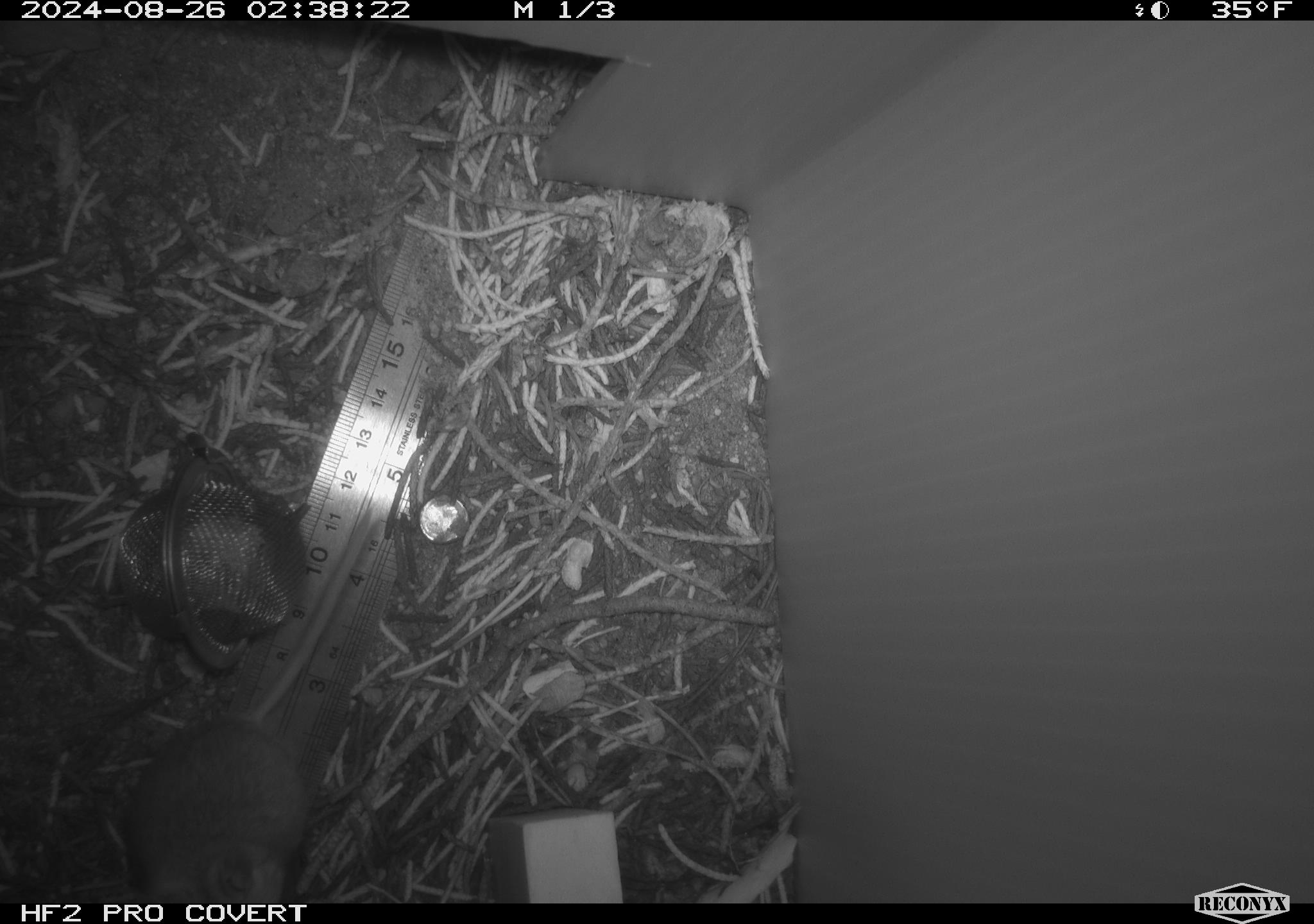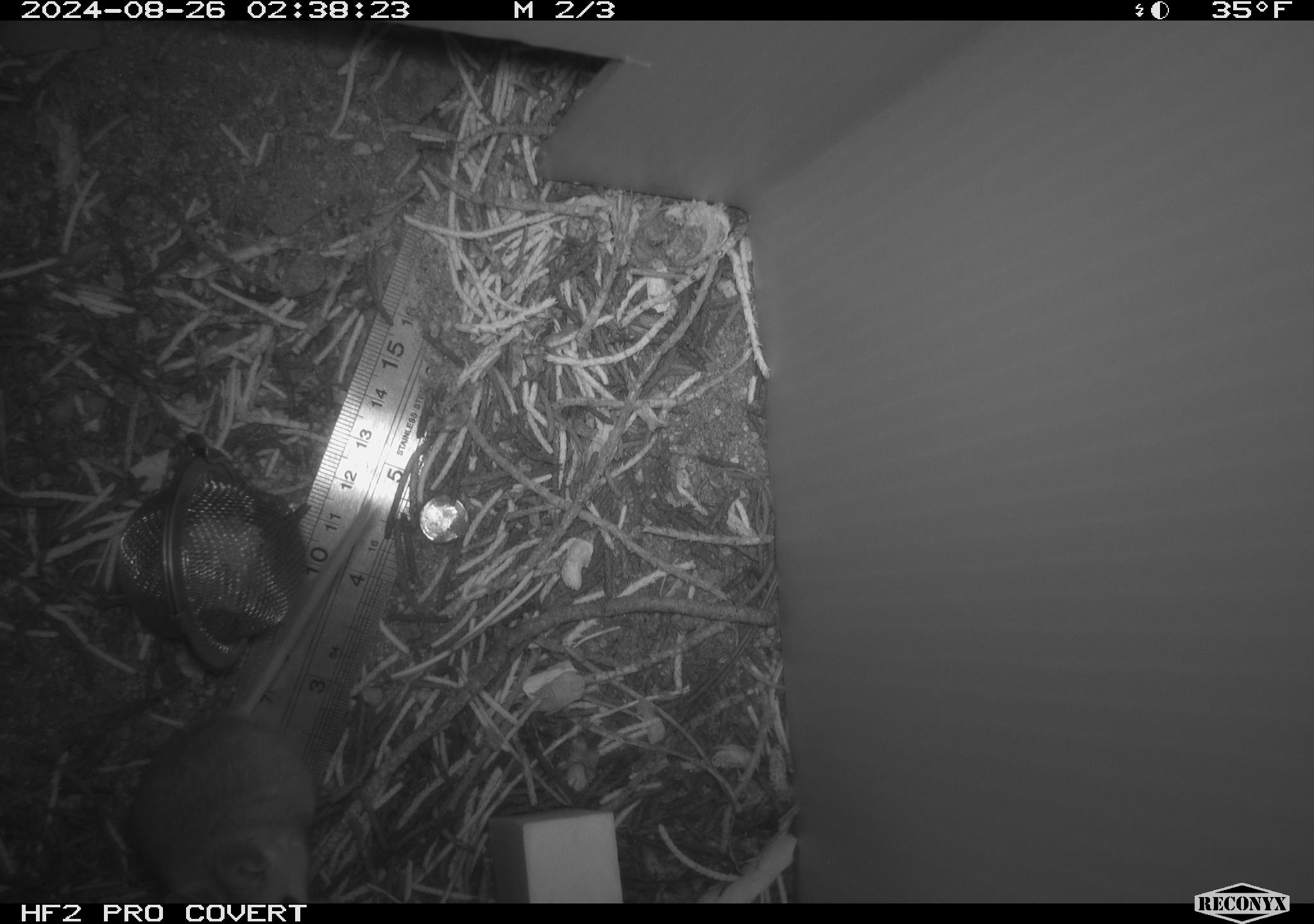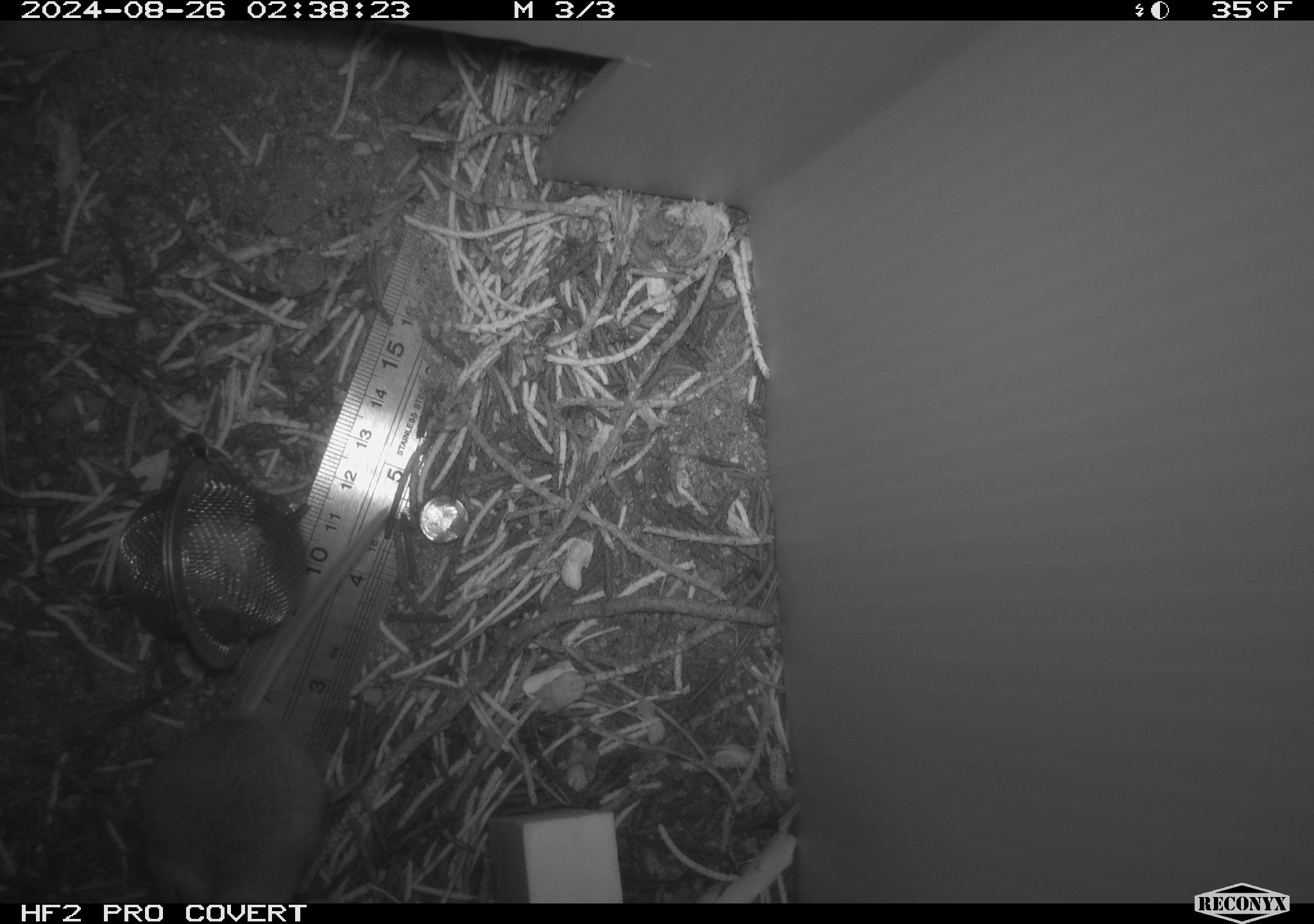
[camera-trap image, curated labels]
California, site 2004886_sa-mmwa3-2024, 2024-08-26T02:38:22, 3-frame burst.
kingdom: Animalia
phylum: Chordata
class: Mammalia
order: Rodentia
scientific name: Rodentia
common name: mouse species